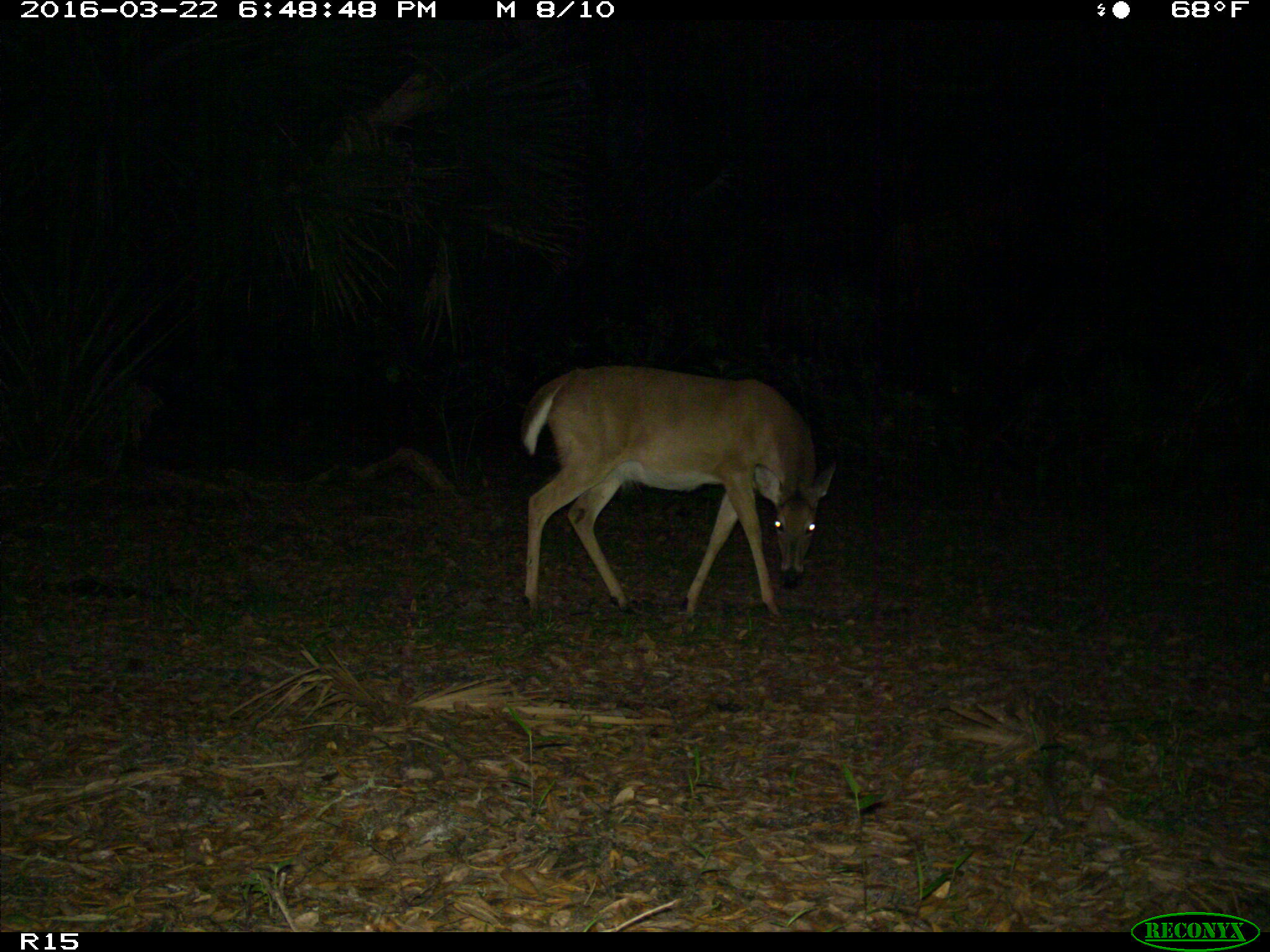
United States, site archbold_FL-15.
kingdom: Animalia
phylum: Chordata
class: Mammalia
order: Artiodactyla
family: Cervidae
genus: Odocoileus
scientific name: Odocoileus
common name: deer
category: unidentified deer